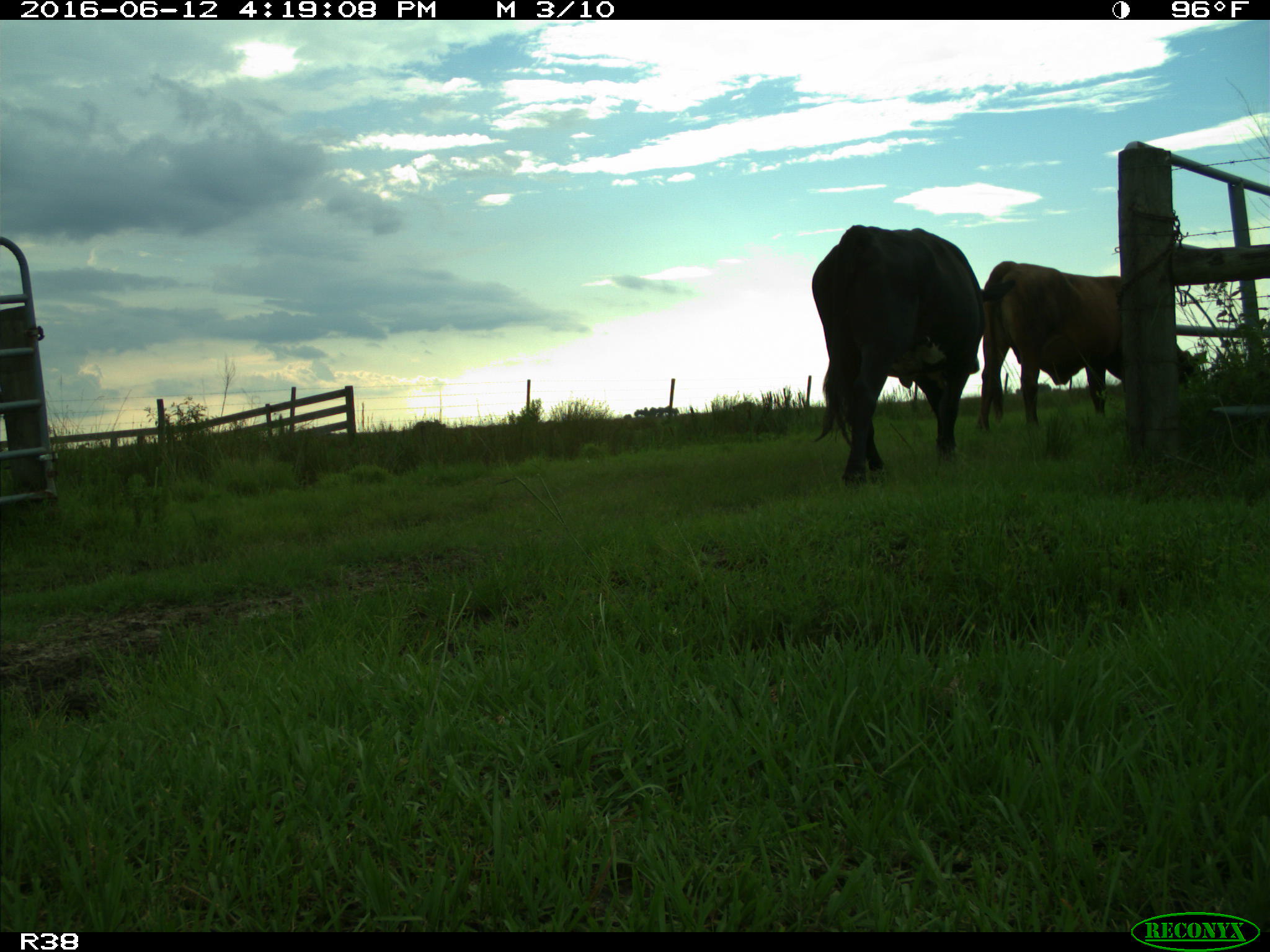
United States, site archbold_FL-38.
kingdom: Animalia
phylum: Chordata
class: Mammalia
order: Artiodactyla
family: Bovidae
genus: Bos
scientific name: Bos taurus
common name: domestic cow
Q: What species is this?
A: Bos taurus (domestic cow).